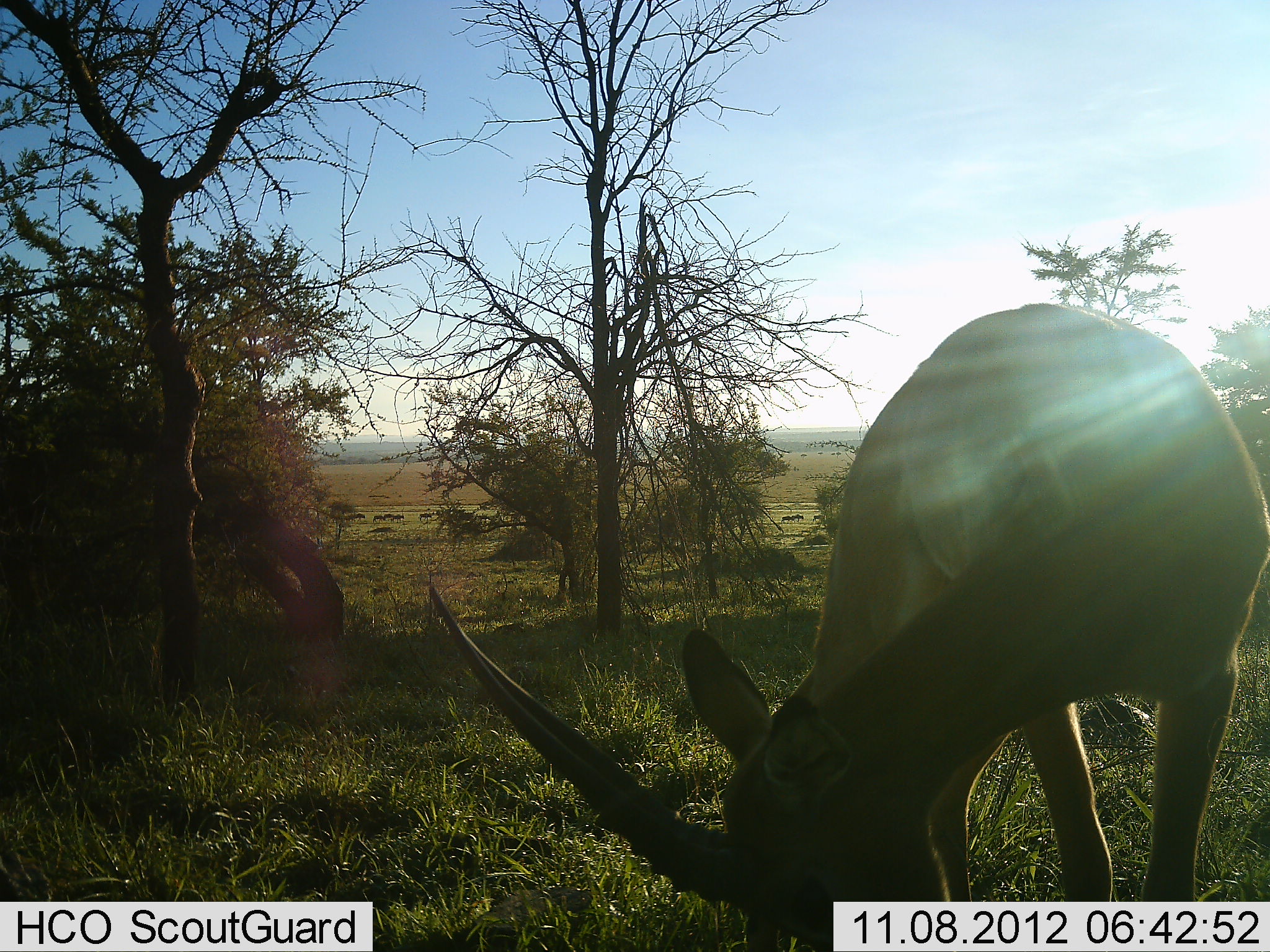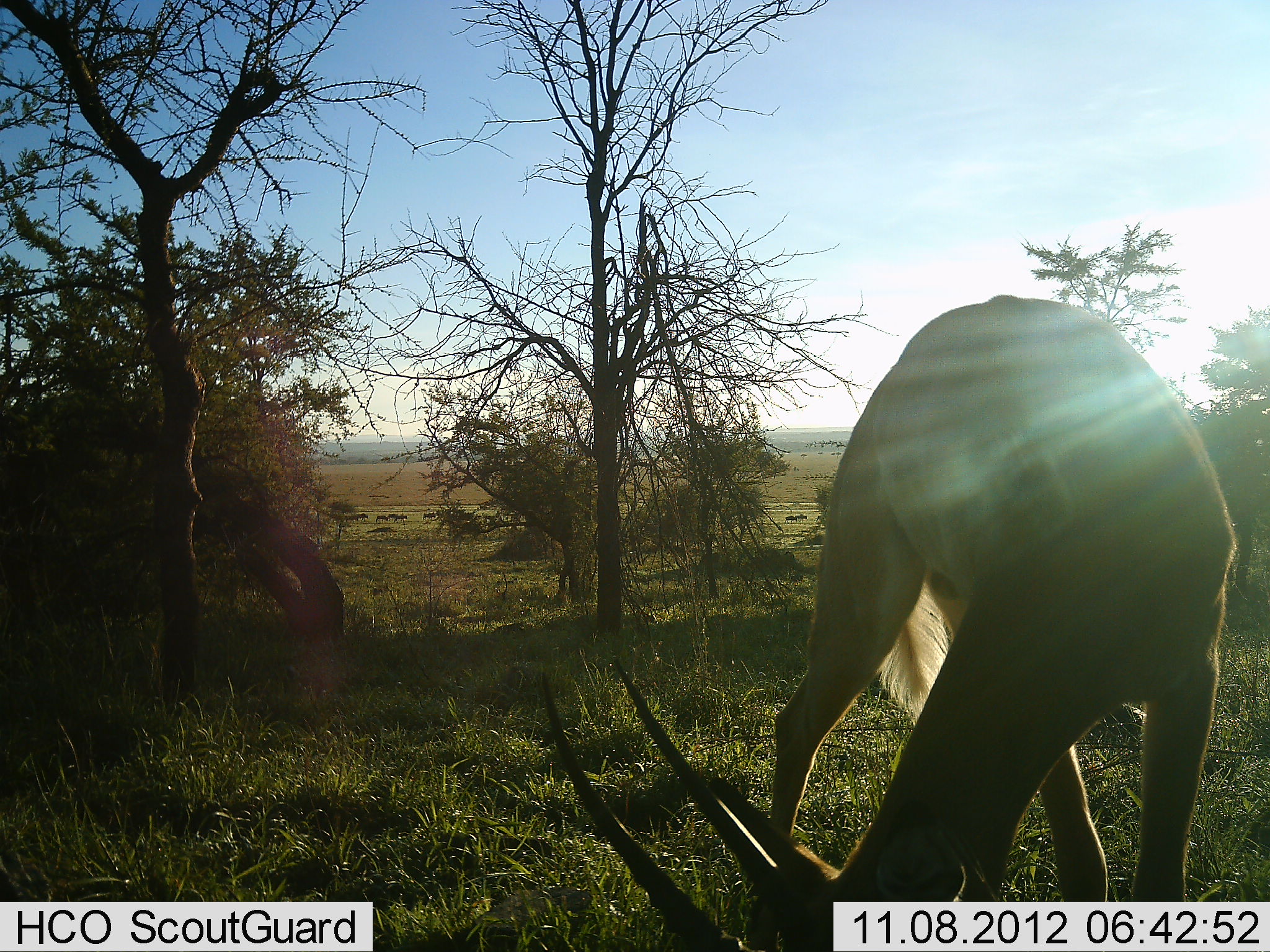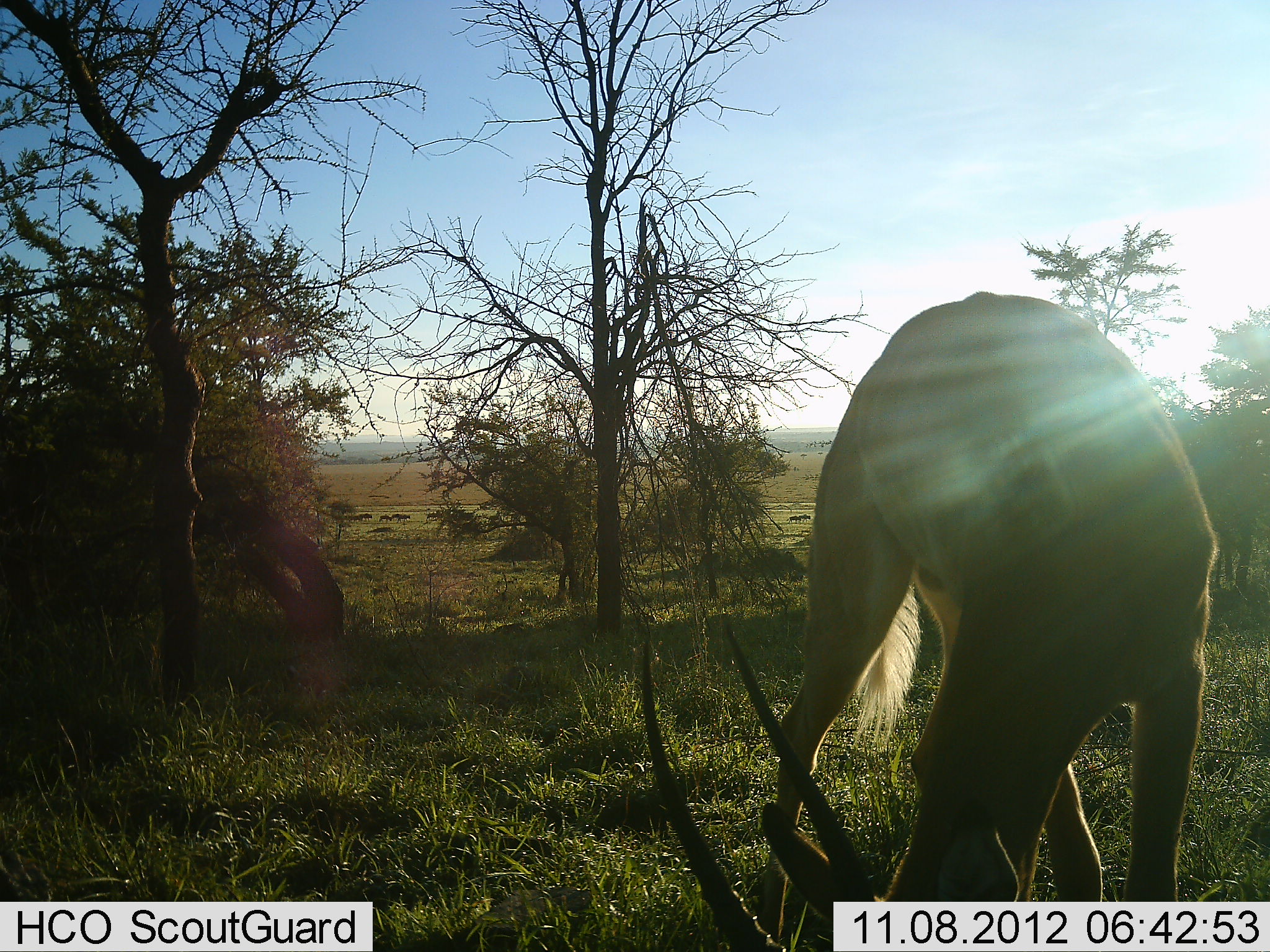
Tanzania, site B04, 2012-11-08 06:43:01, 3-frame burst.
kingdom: Animalia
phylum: Chordata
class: Mammalia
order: Artiodactyla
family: Bovidae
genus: Aepyceros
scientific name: Aepyceros melampus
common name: impala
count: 1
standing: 31%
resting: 0%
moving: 0%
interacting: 0%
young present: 0%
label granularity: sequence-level